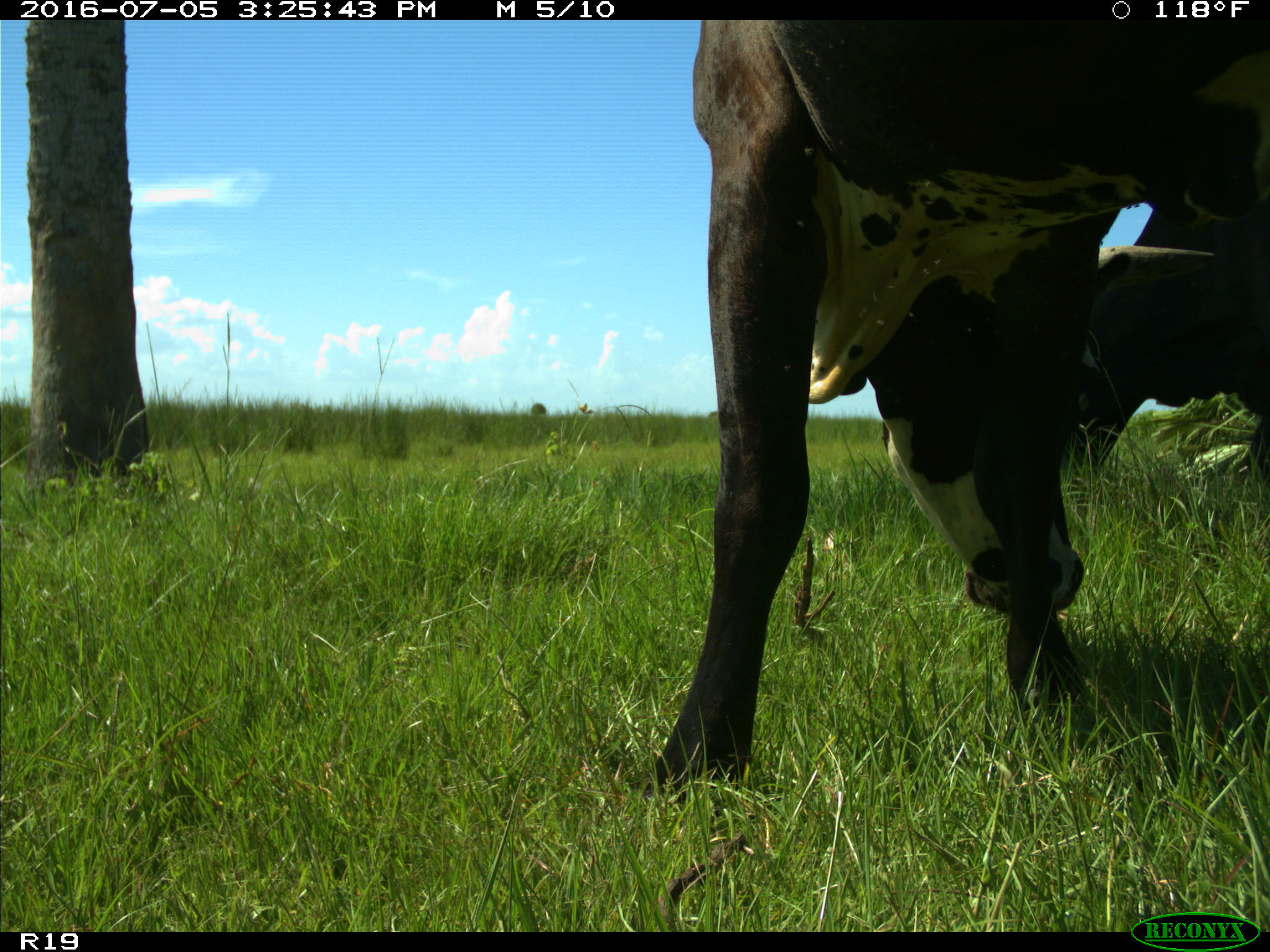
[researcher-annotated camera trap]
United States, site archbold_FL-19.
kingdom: Animalia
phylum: Chordata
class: Mammalia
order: Artiodactyla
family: Bovidae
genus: Bos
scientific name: Bos taurus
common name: domestic cow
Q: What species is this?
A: Bos taurus (domestic cow).